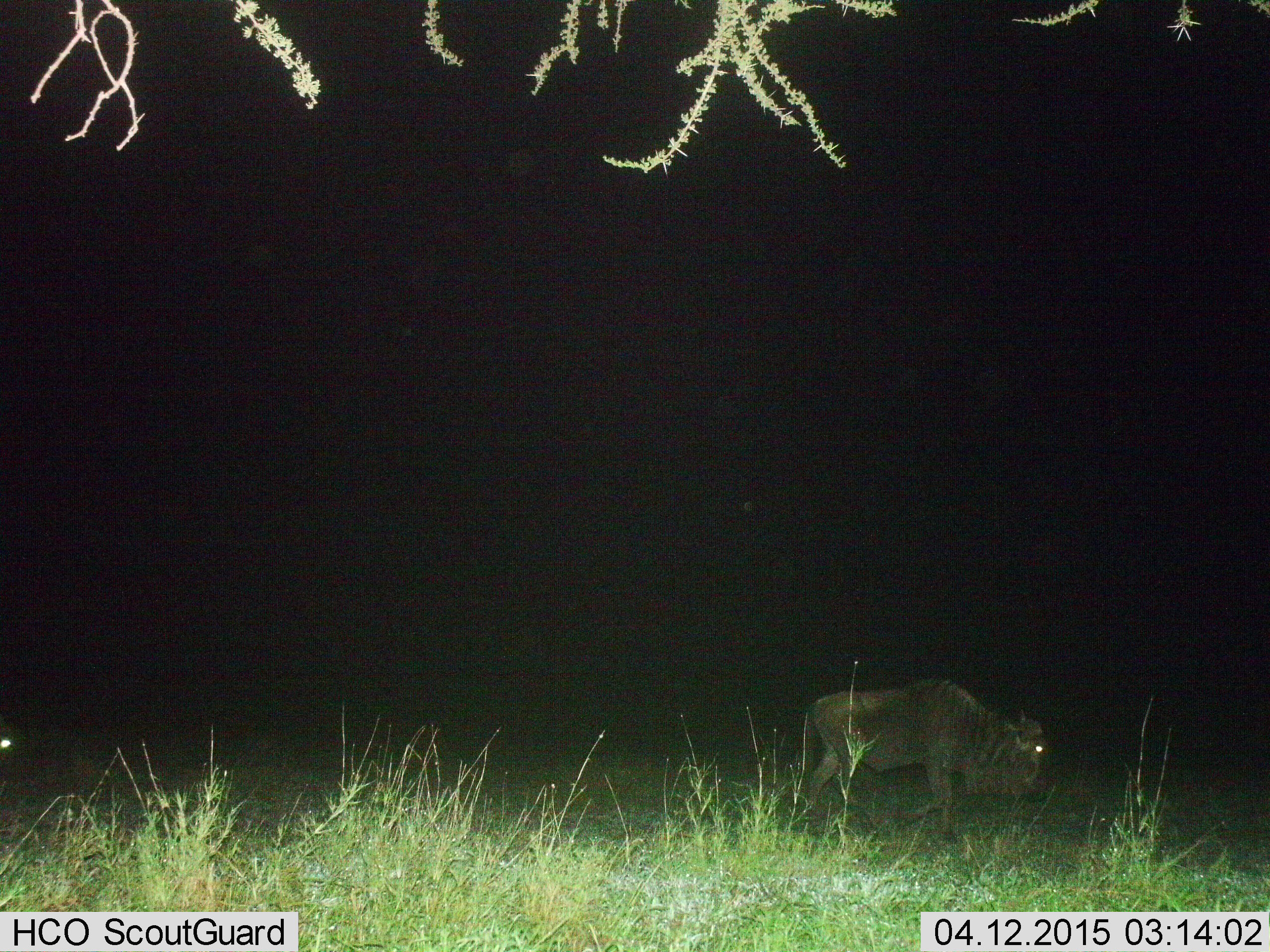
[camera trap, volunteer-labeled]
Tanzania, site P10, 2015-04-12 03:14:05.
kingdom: Animalia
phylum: Chordata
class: Mammalia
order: Artiodactyla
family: Bovidae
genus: Connochaetes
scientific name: Connochaetes taurinus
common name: blue wildebeest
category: wildebeest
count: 1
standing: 40%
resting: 0%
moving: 70%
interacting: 0%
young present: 0%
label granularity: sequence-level